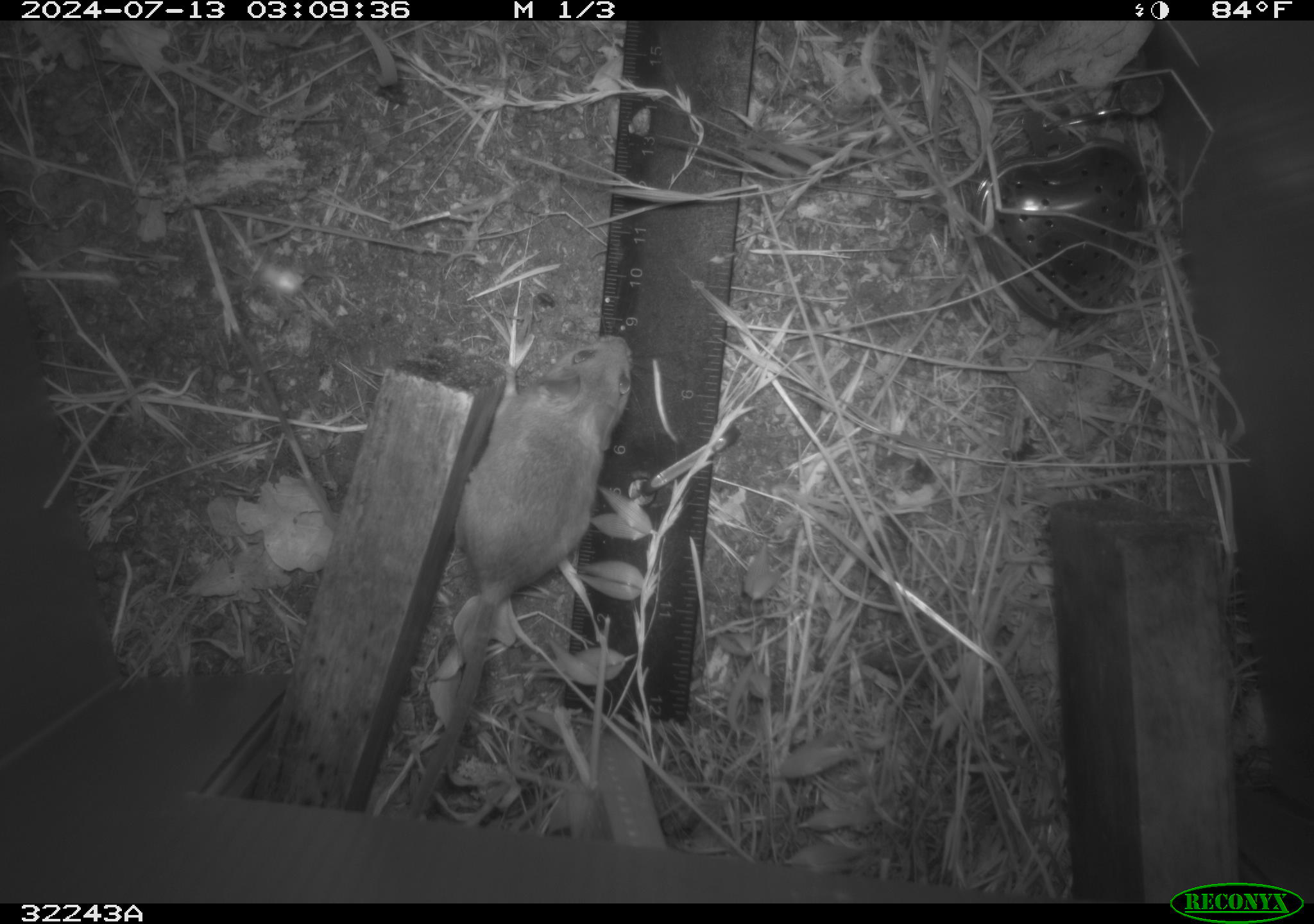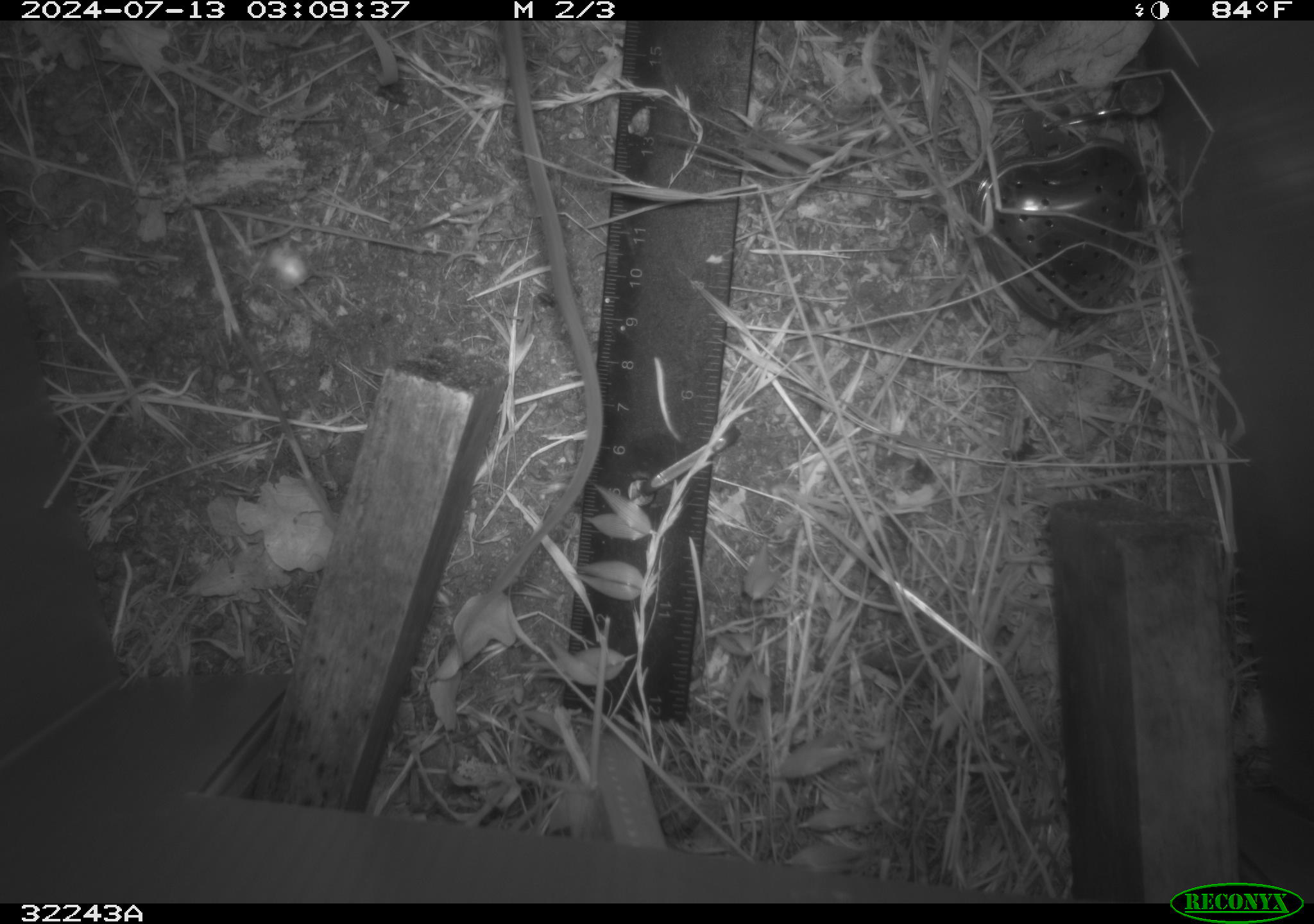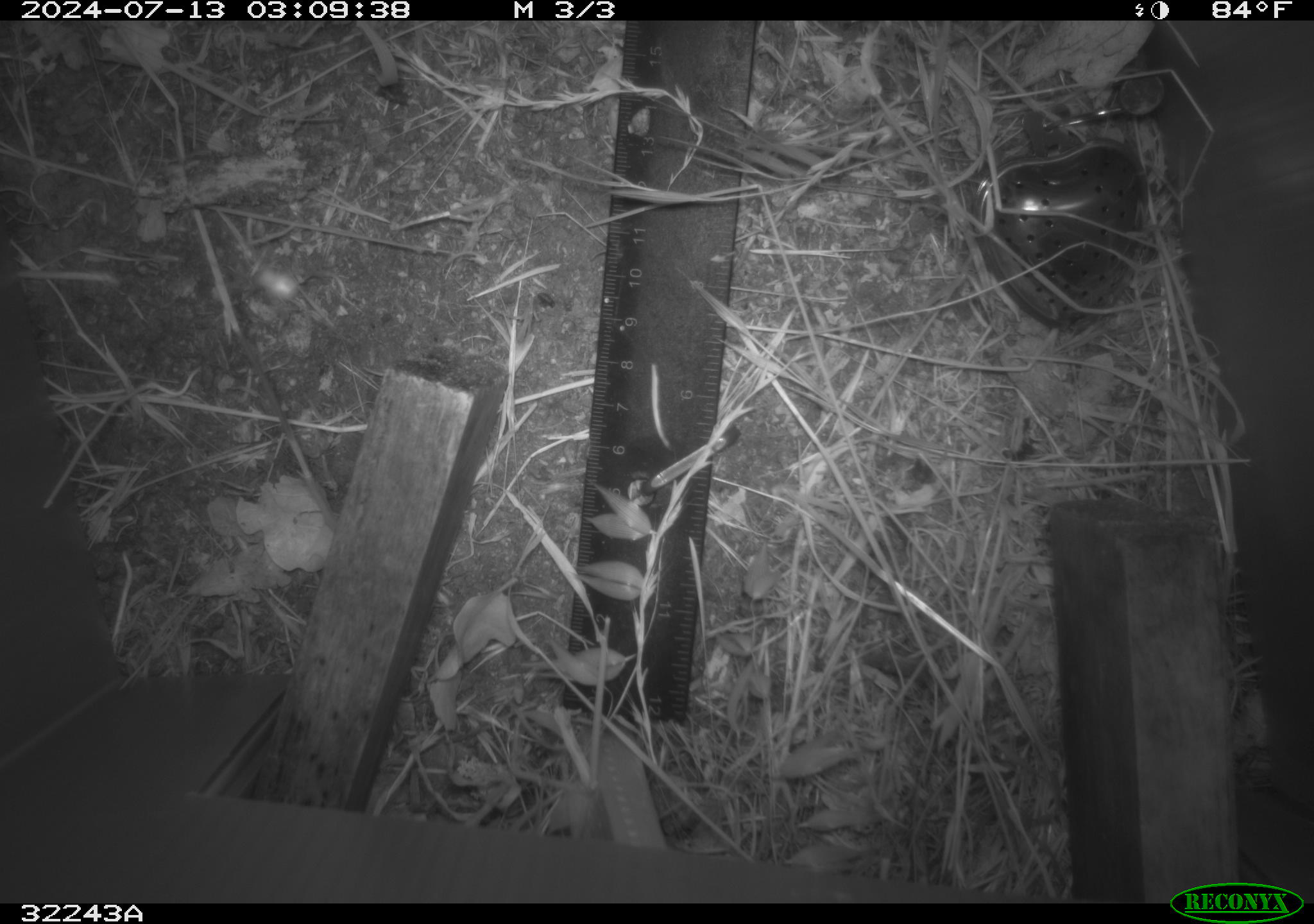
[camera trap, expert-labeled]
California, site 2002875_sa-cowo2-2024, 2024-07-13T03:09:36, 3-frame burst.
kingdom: Animalia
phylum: Chordata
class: Mammalia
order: Rodentia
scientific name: Rodentia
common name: rodent